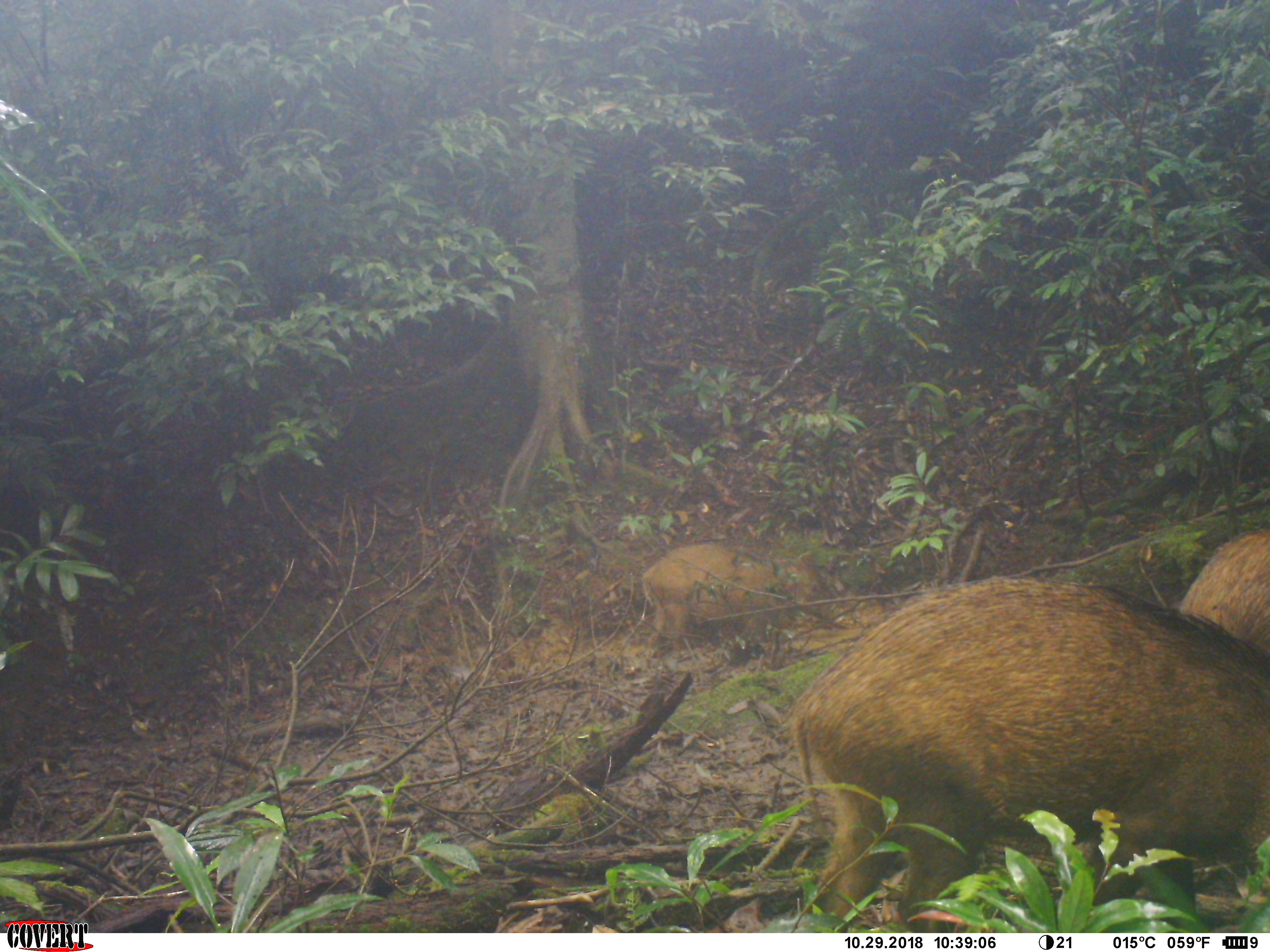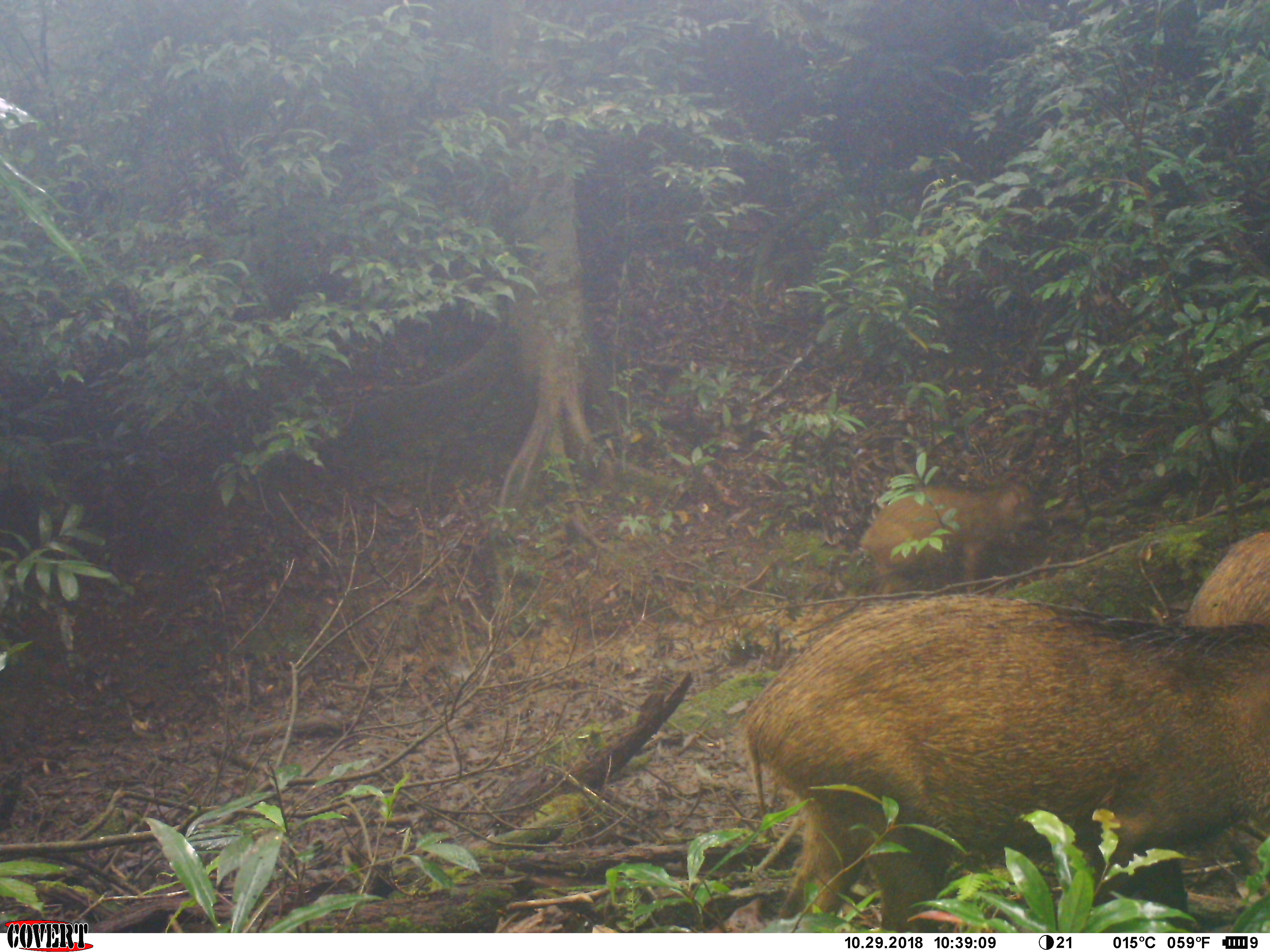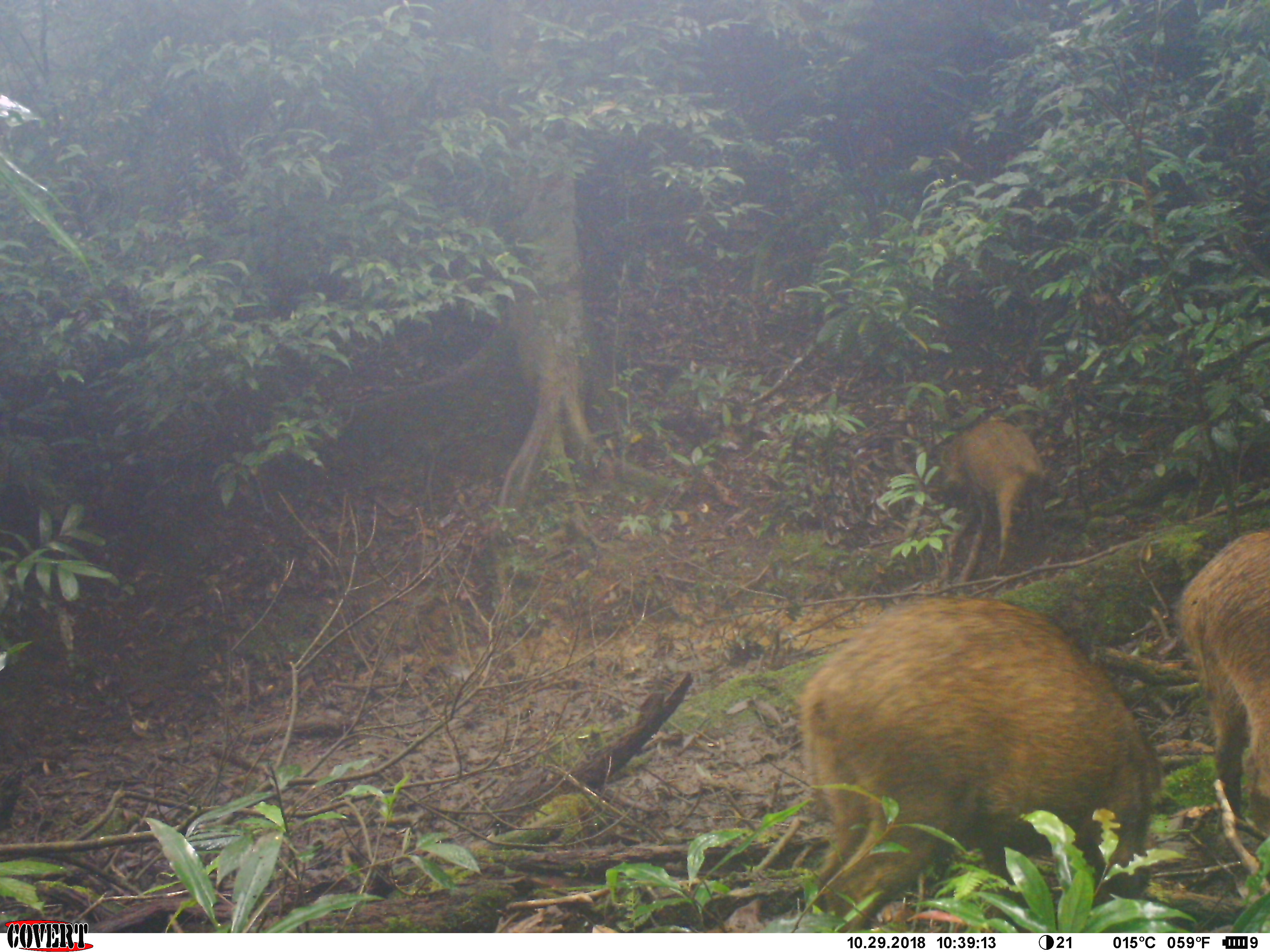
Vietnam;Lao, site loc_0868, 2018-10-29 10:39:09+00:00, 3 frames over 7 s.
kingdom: Animalia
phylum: Chordata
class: Mammalia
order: Artiodactyla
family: Suidae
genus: Sus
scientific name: Sus scrofa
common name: eurasian wild pig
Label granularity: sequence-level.